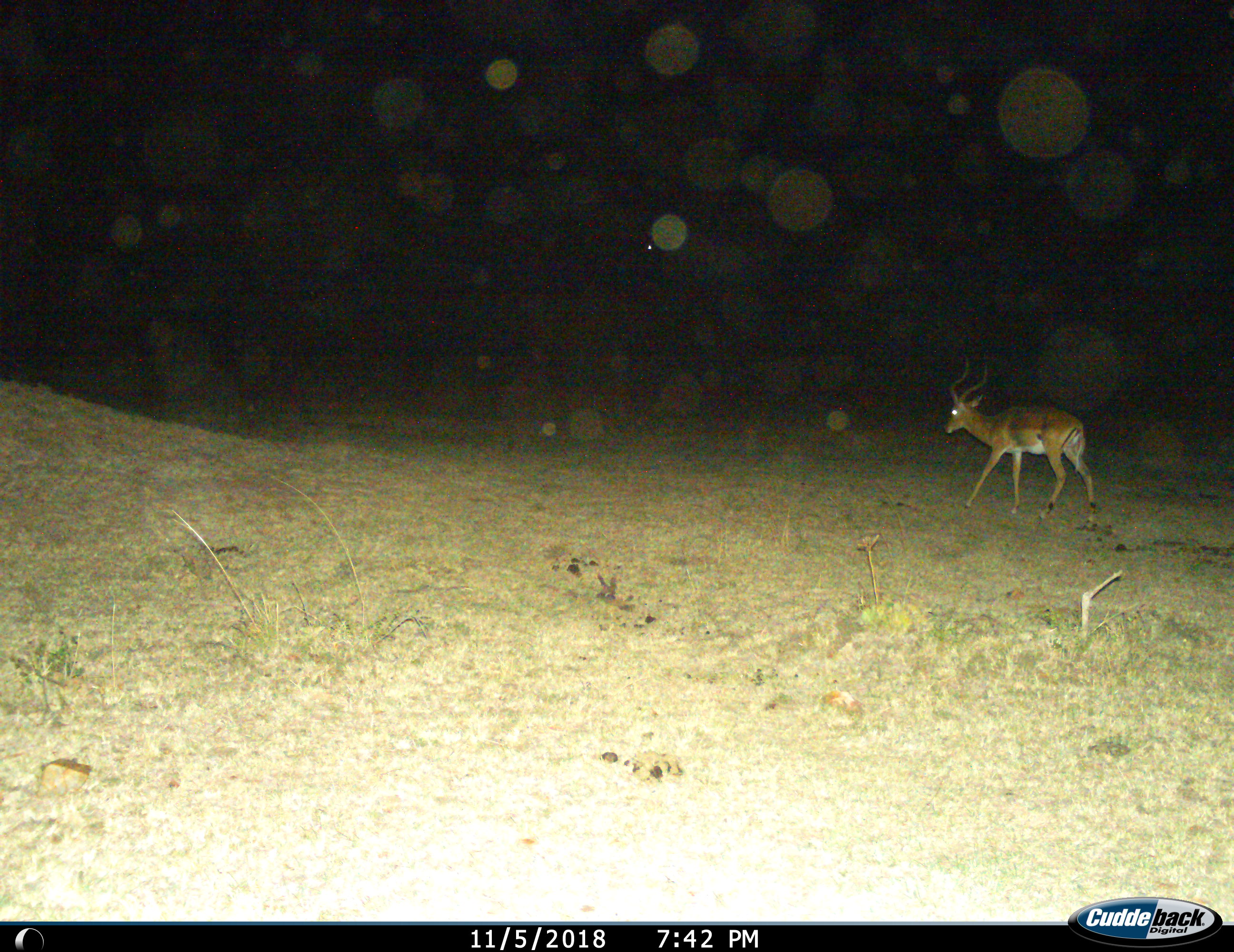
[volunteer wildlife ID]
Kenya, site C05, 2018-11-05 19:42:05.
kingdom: Animalia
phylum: Chordata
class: Mammalia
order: Artiodactyla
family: Bovidae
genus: Aepyceros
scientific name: Aepyceros melampus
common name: impala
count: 1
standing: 0%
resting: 0%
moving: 100%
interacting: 0%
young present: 0%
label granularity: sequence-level